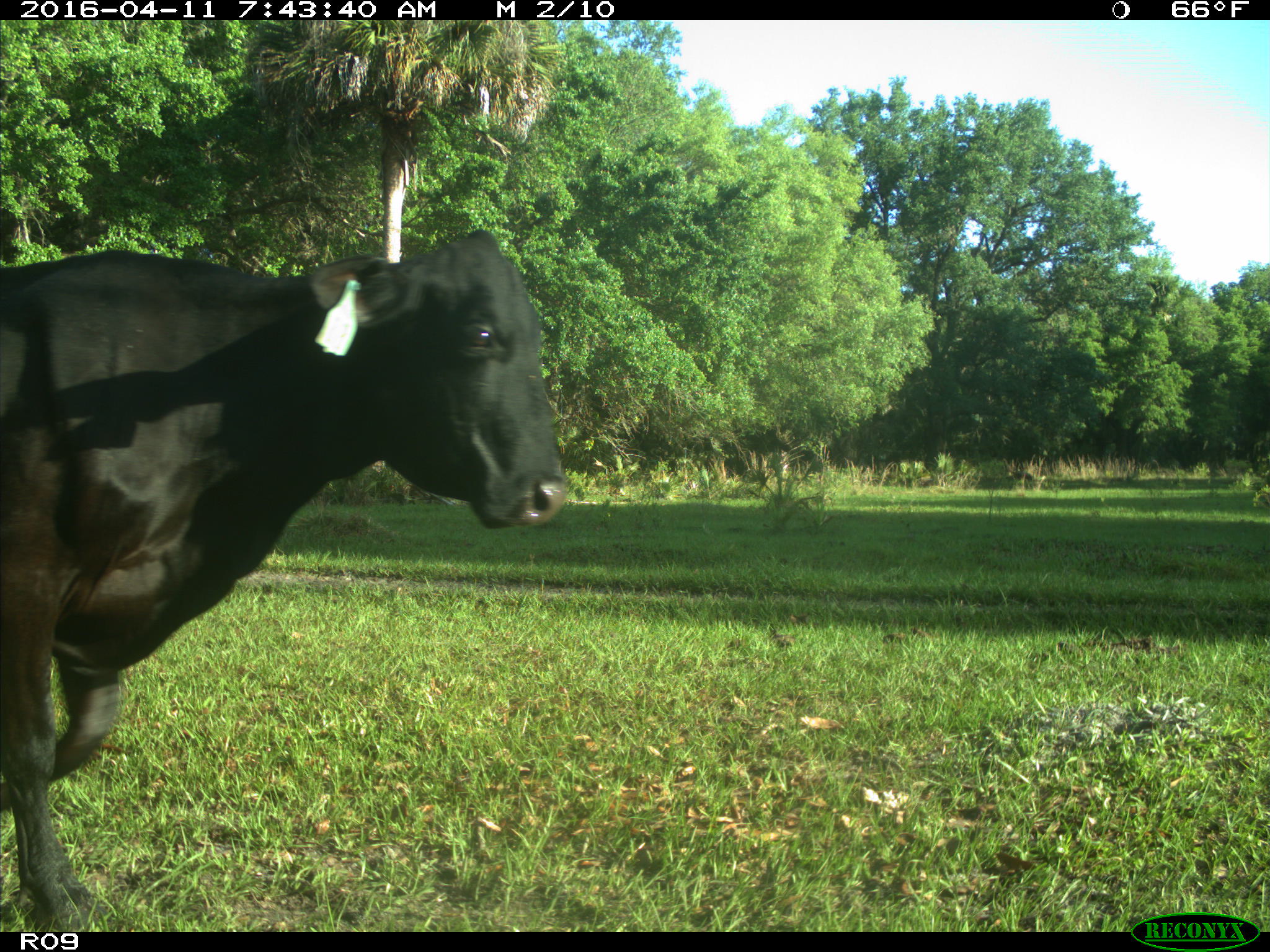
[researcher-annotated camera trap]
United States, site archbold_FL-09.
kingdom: Animalia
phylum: Chordata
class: Mammalia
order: Artiodactyla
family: Bovidae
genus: Bos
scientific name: Bos taurus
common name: domestic cow